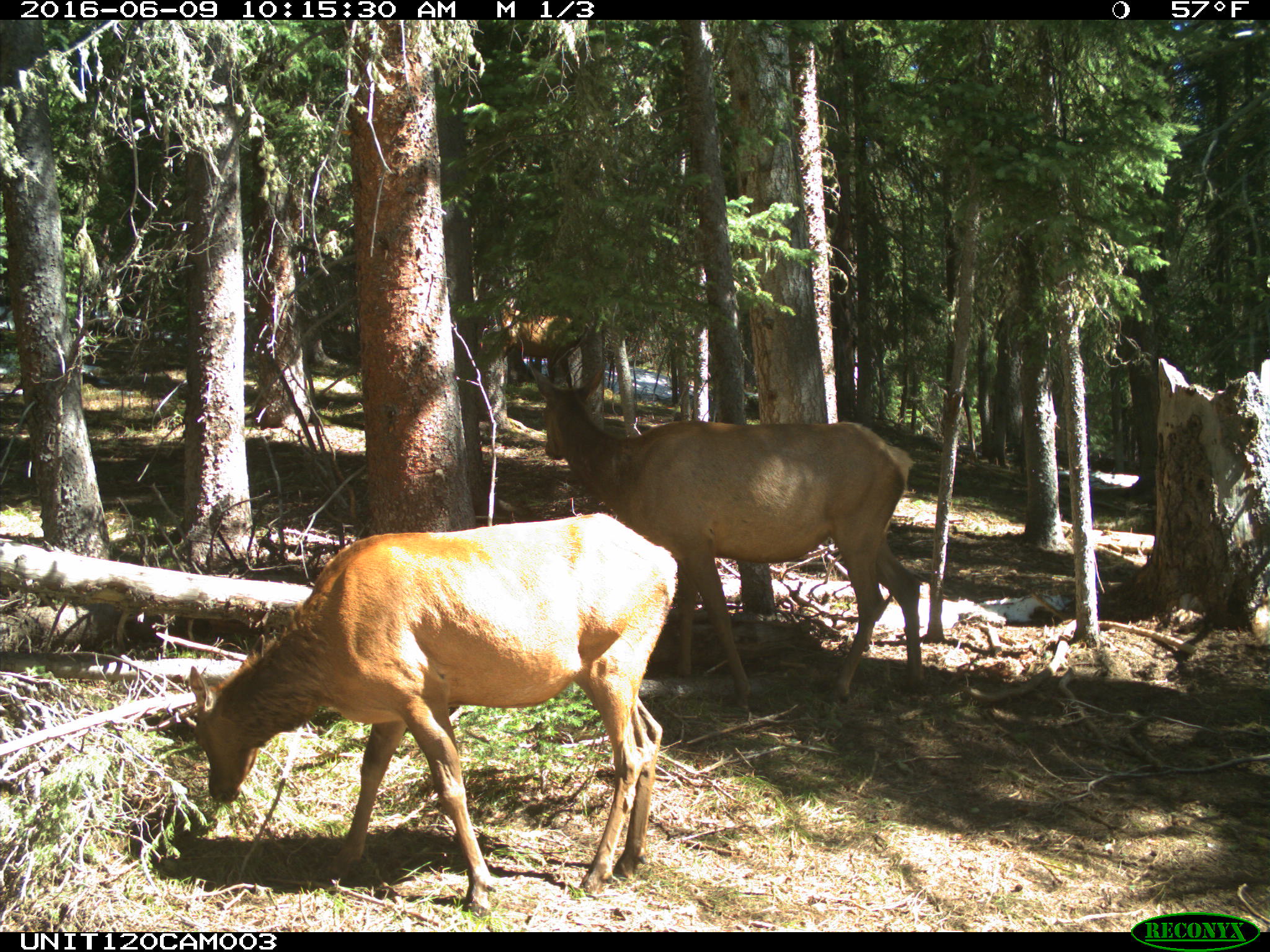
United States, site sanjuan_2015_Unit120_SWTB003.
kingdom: Animalia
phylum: Chordata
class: Mammalia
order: Artiodactyla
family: Cervidae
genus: Cervus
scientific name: Cervus elaphus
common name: red deer